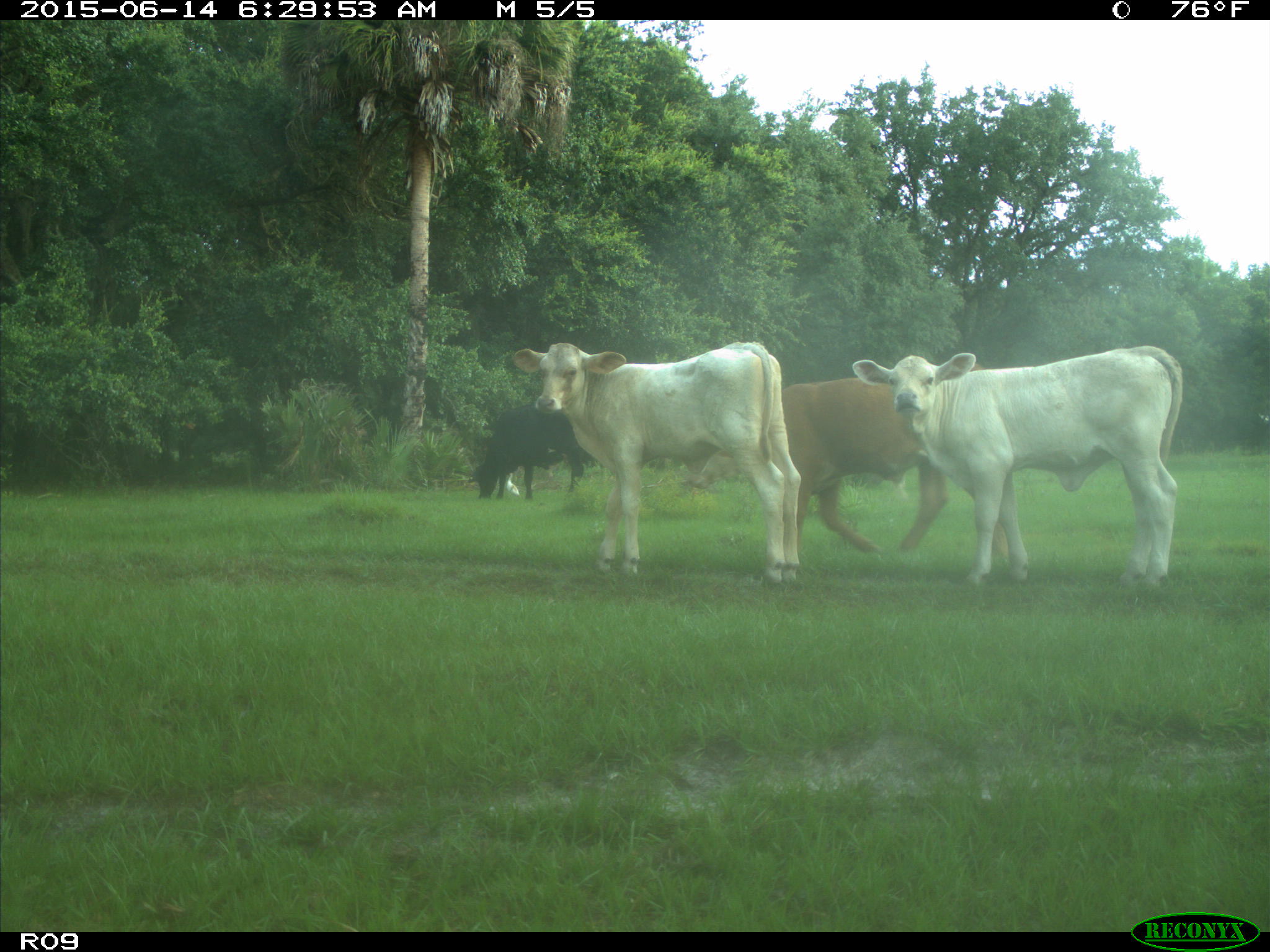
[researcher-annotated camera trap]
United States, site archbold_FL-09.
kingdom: Animalia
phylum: Chordata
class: Mammalia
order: Artiodactyla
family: Bovidae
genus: Bos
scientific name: Bos taurus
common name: domestic cow